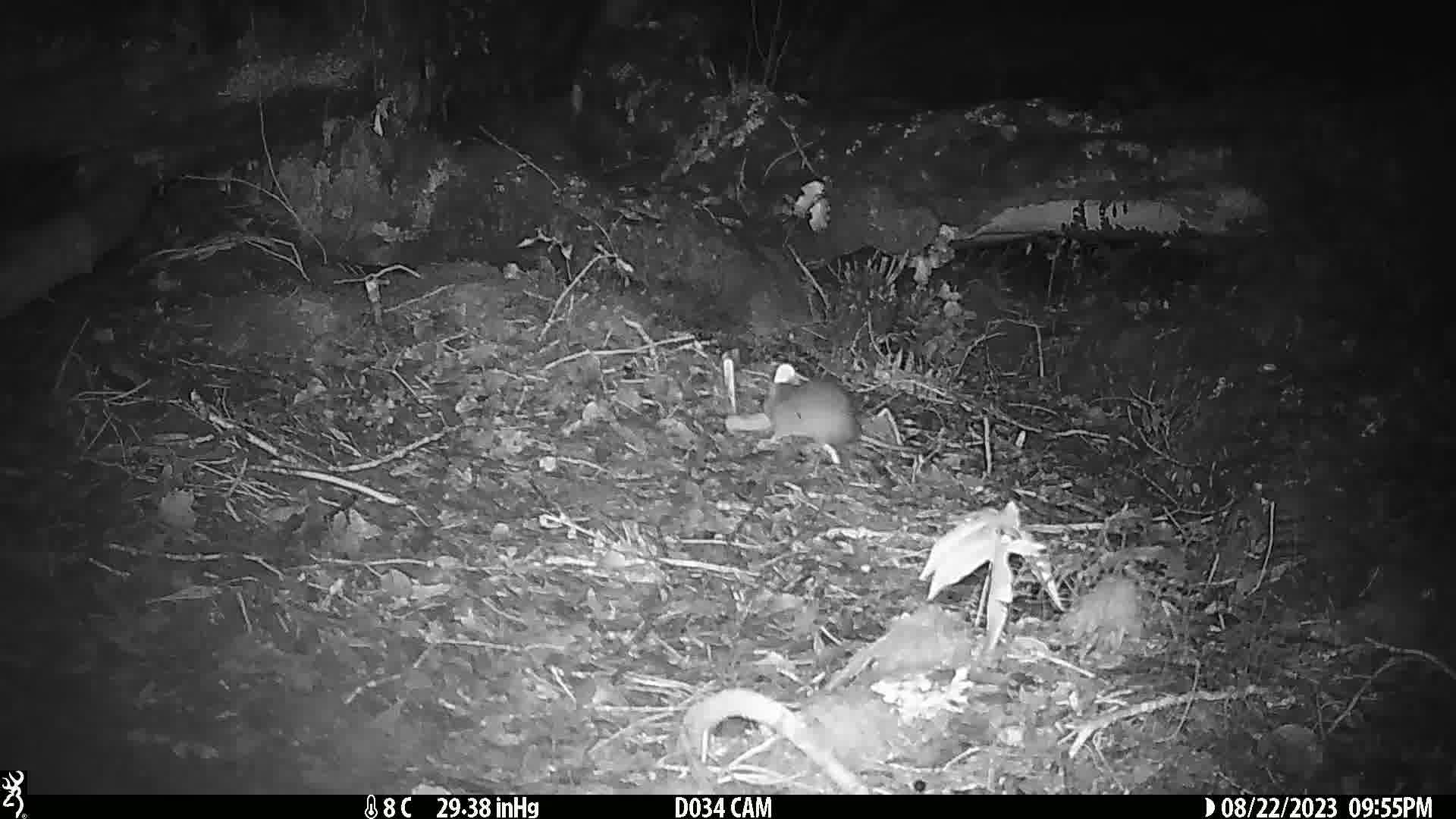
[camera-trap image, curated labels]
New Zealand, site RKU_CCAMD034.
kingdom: Animalia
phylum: Chordata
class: Mammalia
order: Rodentia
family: Muridae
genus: Rattus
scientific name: Rattus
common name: rat